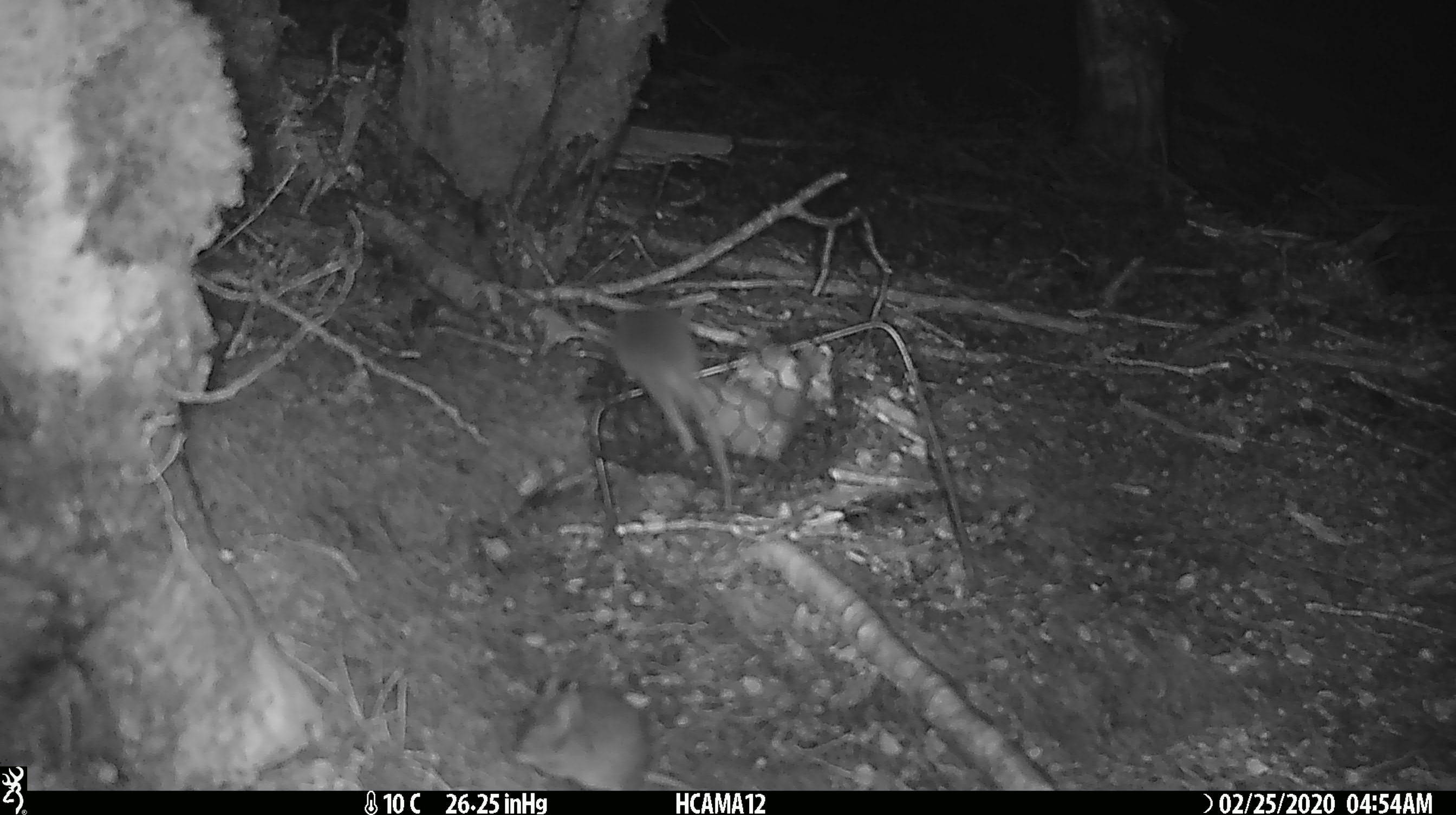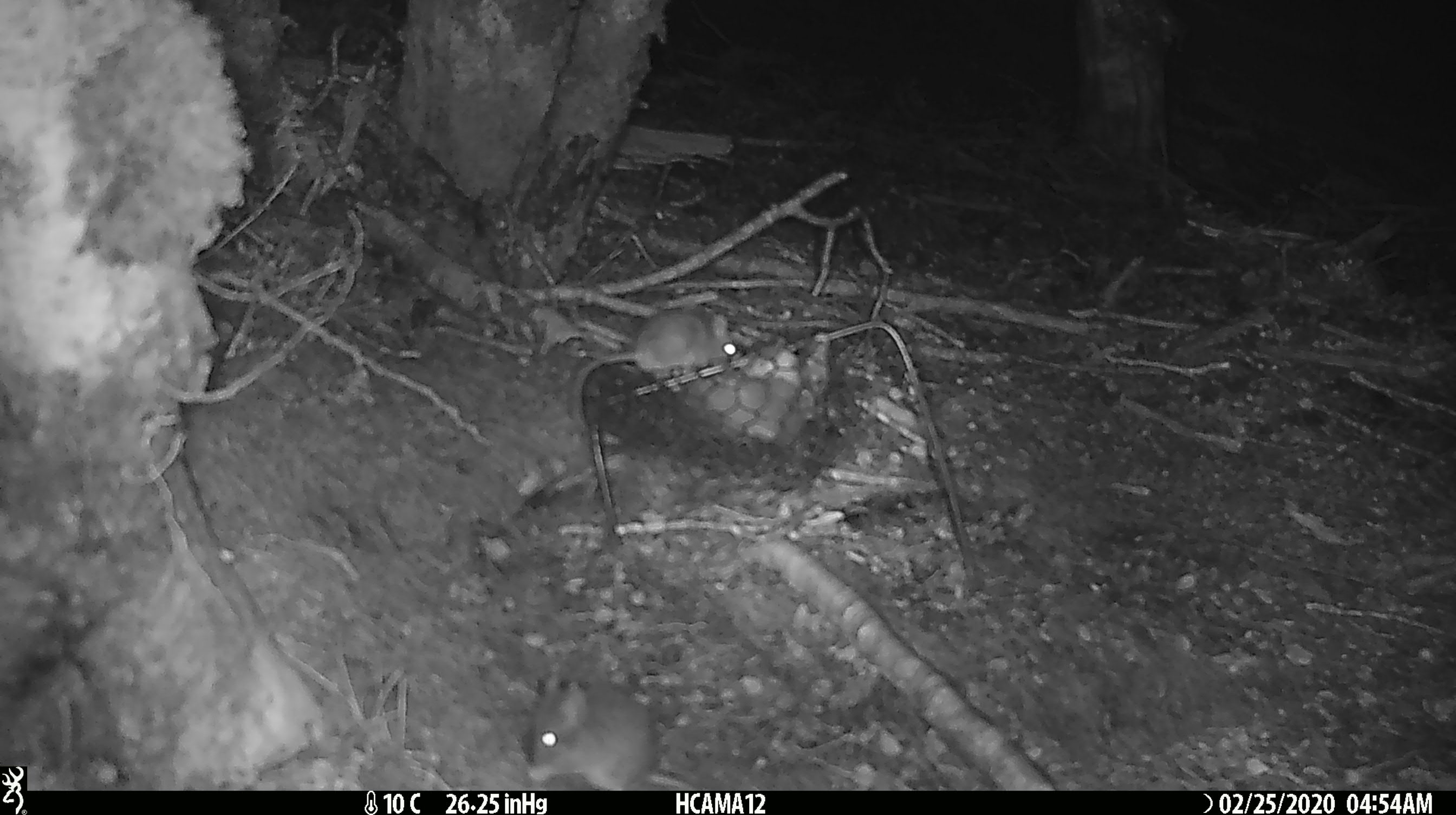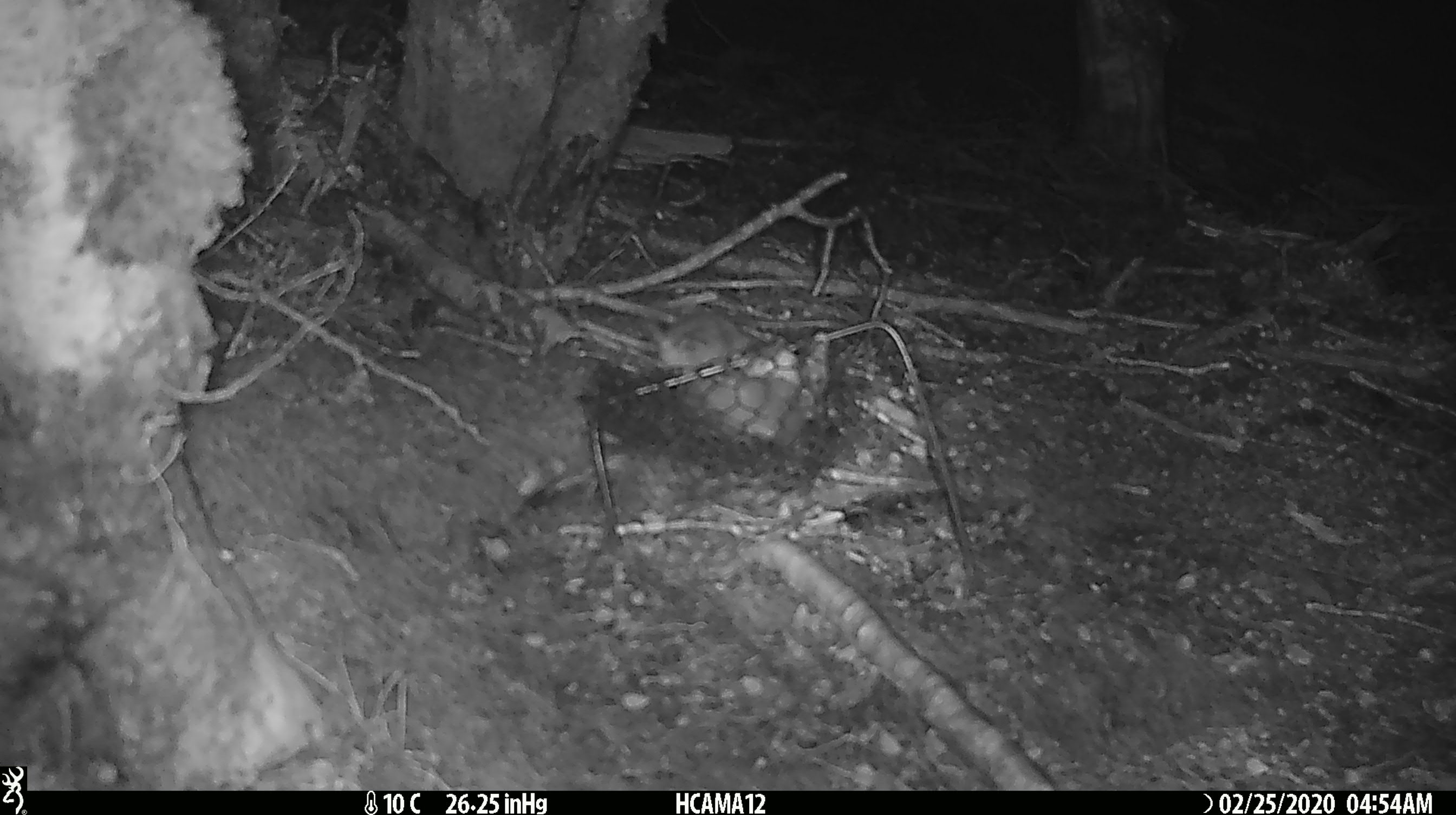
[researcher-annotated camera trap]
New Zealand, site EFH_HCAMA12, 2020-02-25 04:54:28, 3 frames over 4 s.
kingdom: Animalia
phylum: Chordata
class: Mammalia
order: Rodentia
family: Muridae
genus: Mus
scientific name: Mus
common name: mouse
Mouse (Mus).